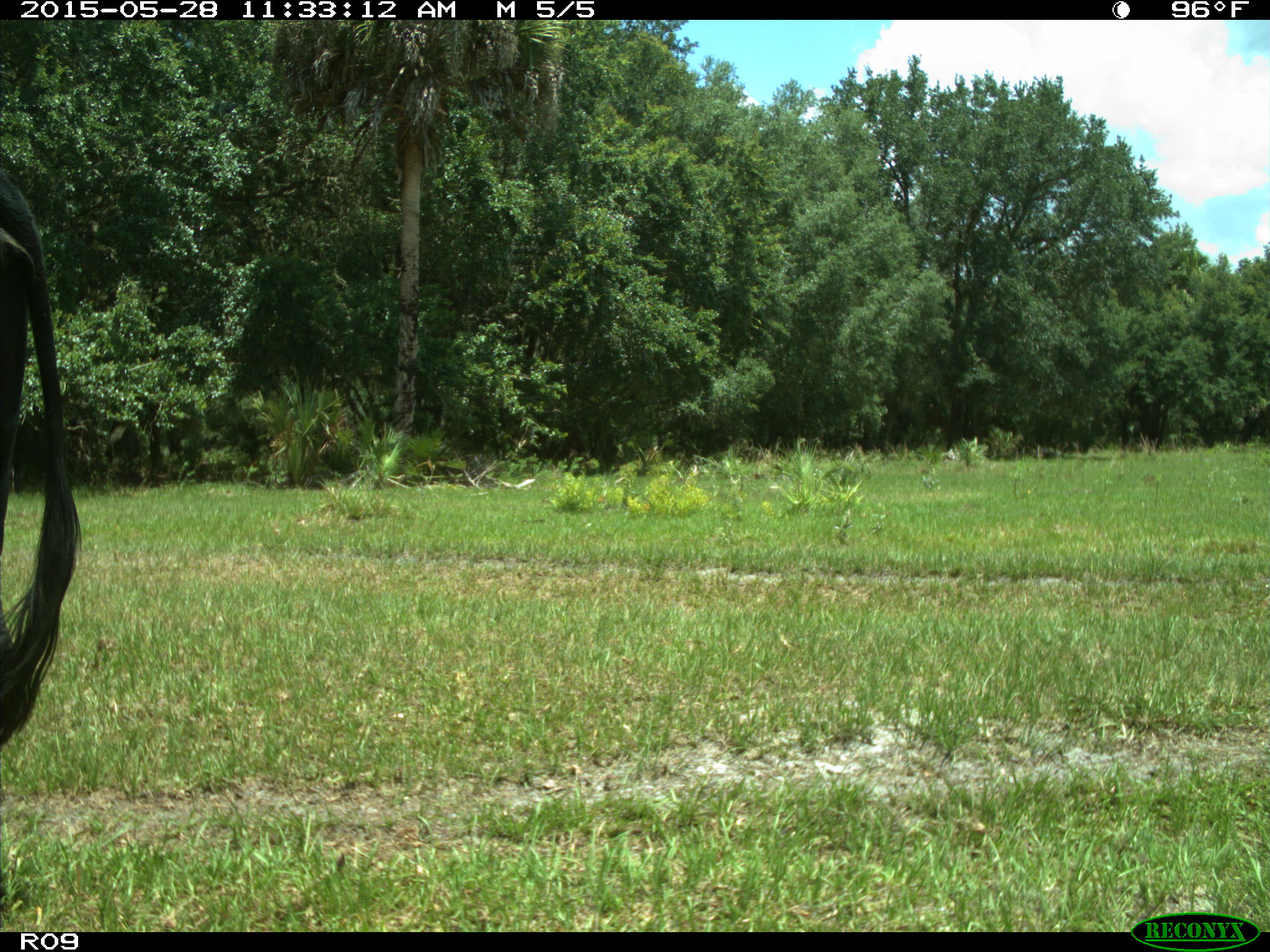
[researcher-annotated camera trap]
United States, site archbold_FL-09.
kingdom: Animalia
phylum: Chordata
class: Mammalia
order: Artiodactyla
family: Bovidae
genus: Bos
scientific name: Bos taurus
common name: domestic cow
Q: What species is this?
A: Bos taurus (domestic cow).